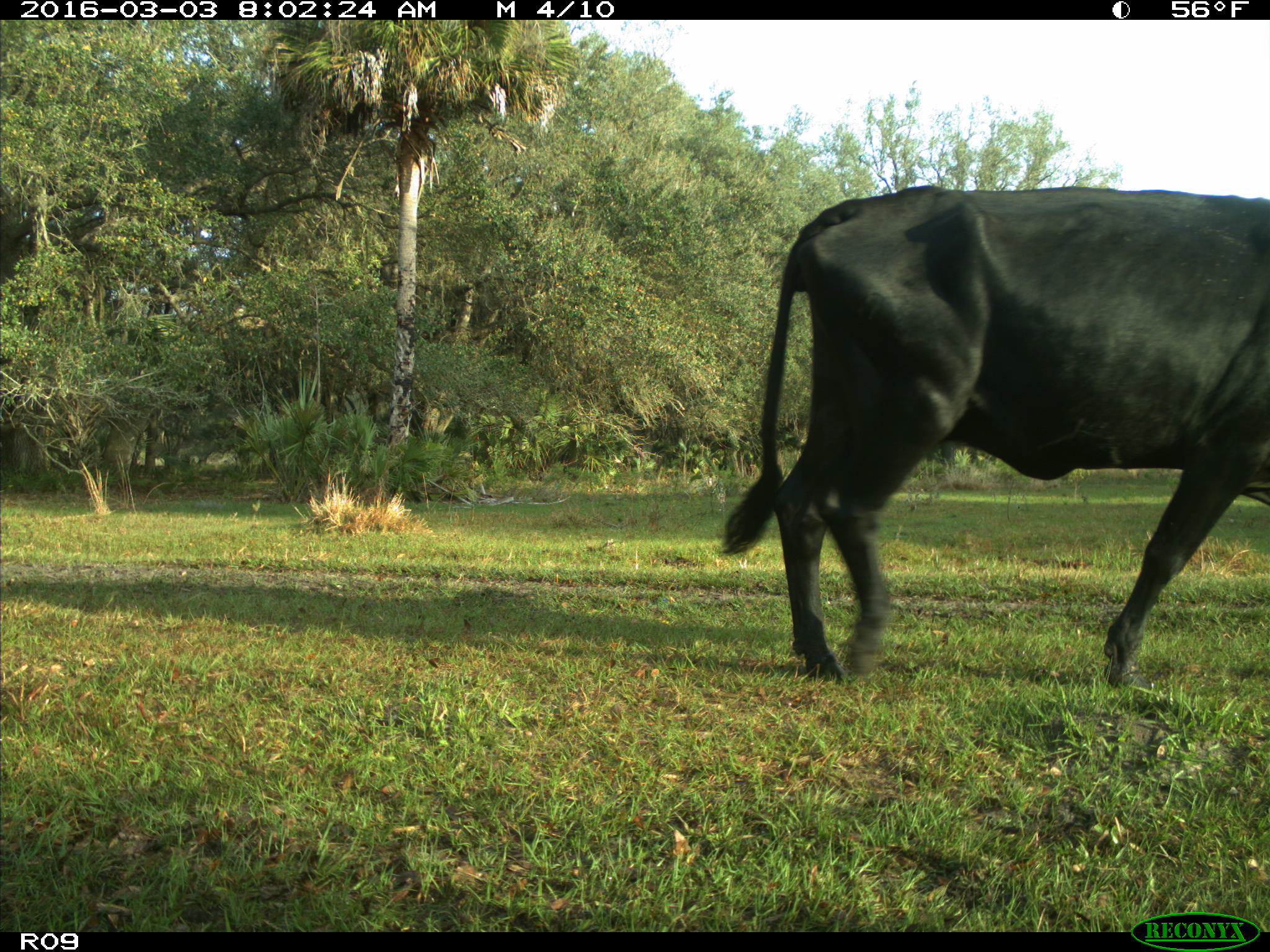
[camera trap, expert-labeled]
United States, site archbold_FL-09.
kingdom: Animalia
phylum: Chordata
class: Mammalia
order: Artiodactyla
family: Bovidae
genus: Bos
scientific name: Bos taurus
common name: domestic cow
Bos taurus (domestic cow).